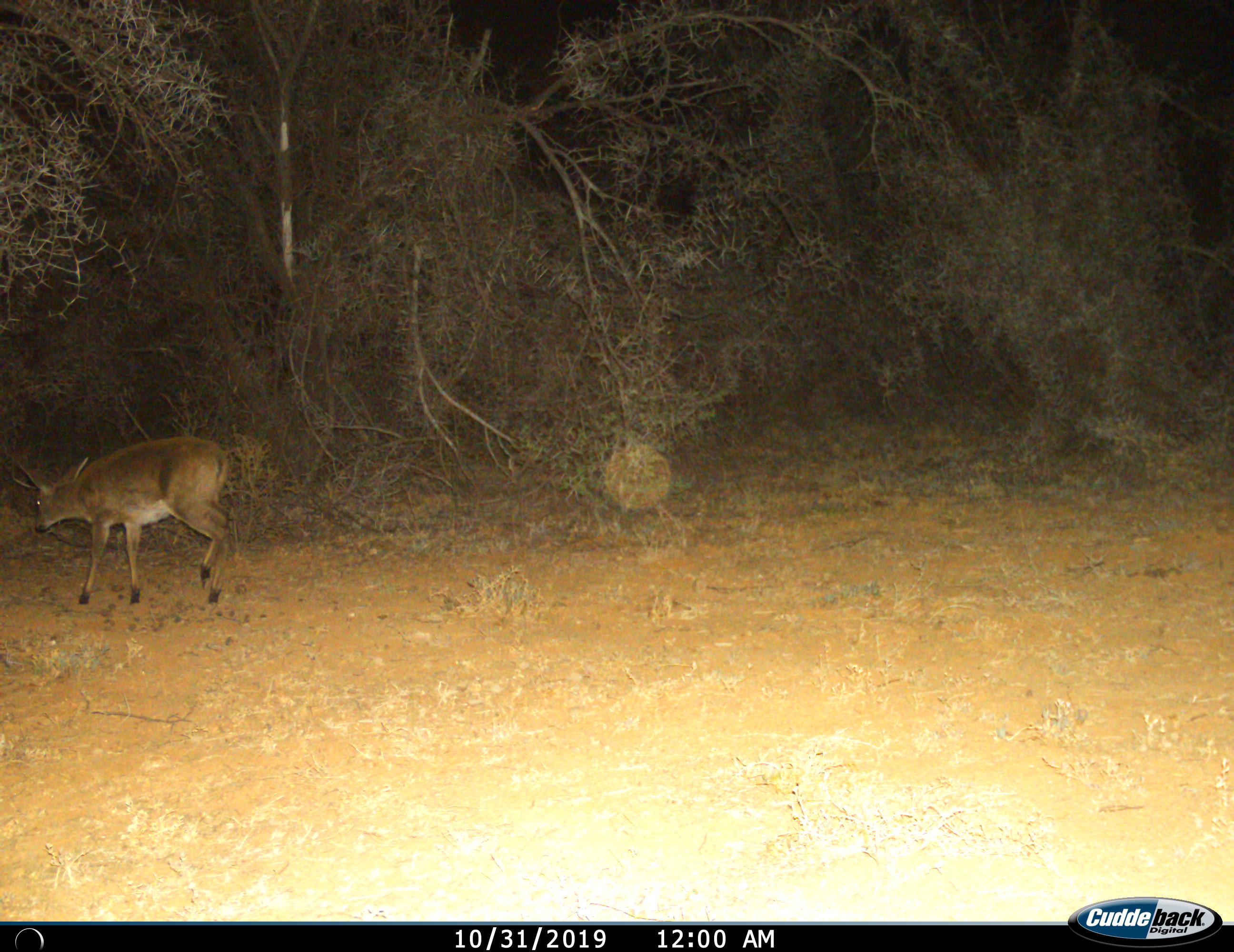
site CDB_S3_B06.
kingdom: Animalia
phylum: Chordata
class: Mammalia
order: Artiodactyla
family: Bovidae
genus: Sylvicapra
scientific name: Sylvicapra grimmia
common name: common duiker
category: duikercommongrey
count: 1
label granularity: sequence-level